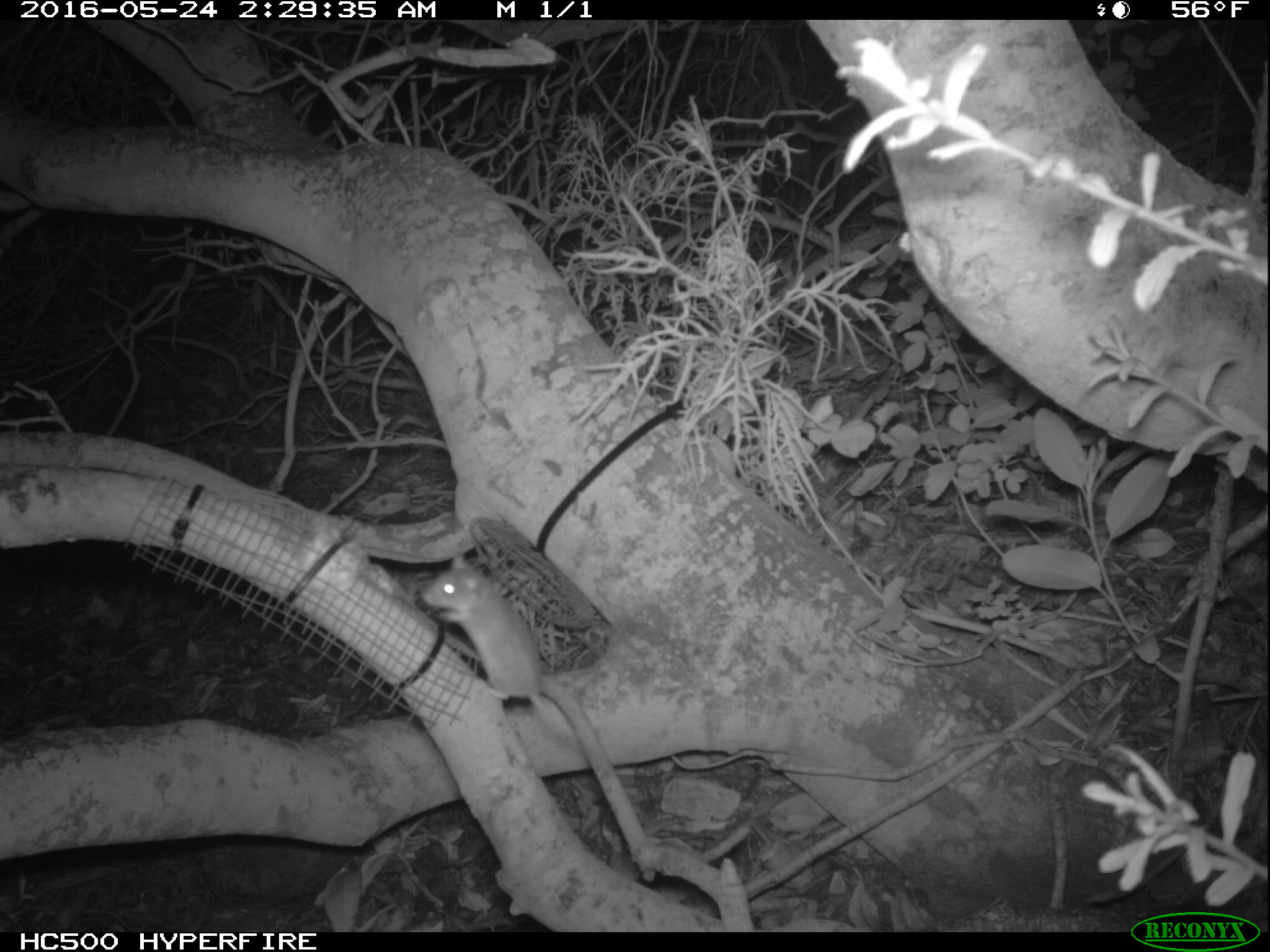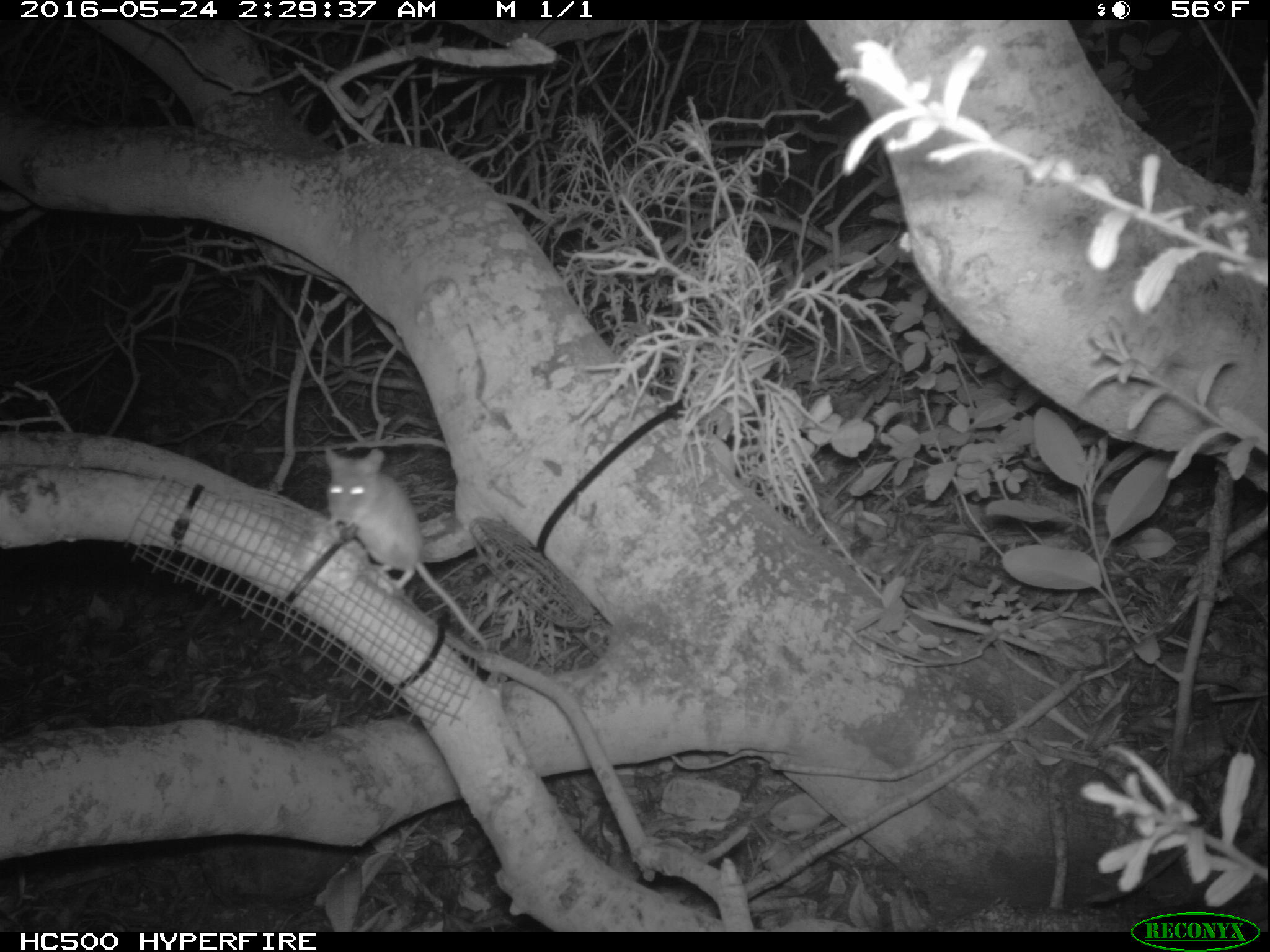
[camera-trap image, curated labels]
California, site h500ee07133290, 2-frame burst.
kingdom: Animalia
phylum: Chordata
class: Mammalia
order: Rodentia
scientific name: Rodentia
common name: rodent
Rodent (Rodentia).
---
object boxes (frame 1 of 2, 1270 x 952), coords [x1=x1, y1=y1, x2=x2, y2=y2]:
rodent: [x1=419, y1=550, x2=592, y2=753]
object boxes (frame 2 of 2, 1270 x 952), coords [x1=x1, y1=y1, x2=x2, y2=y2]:
rodent: [x1=318, y1=443, x2=488, y2=645]